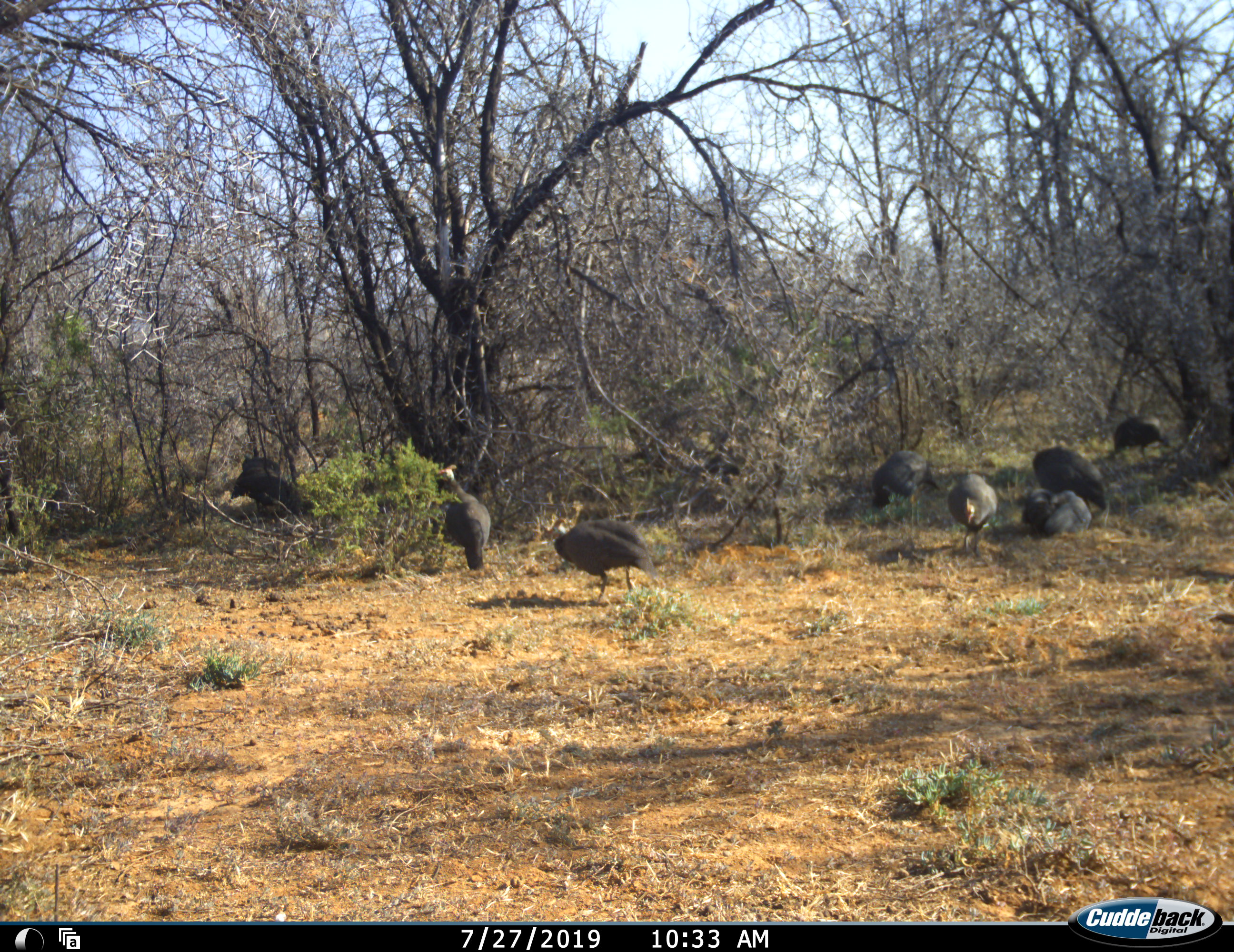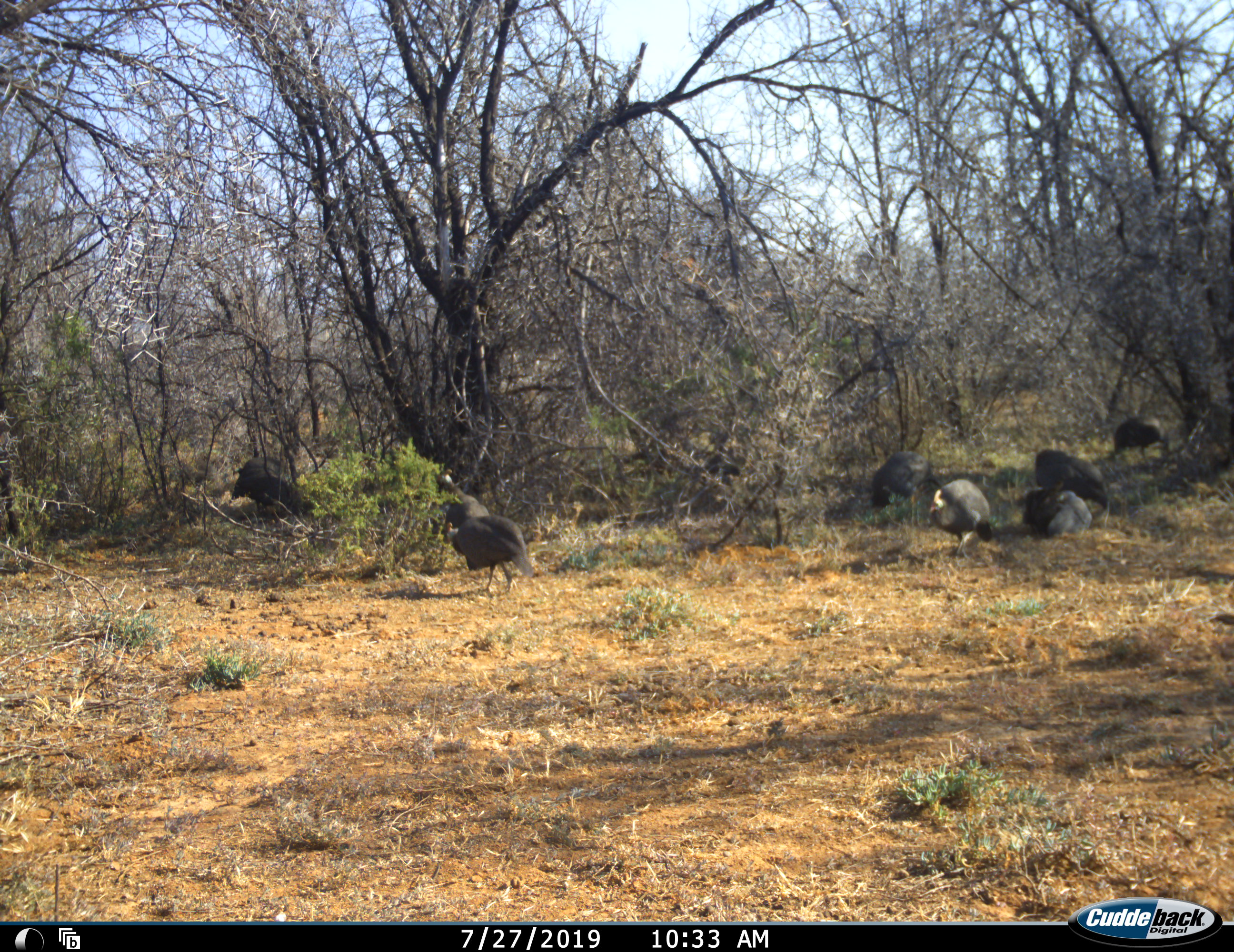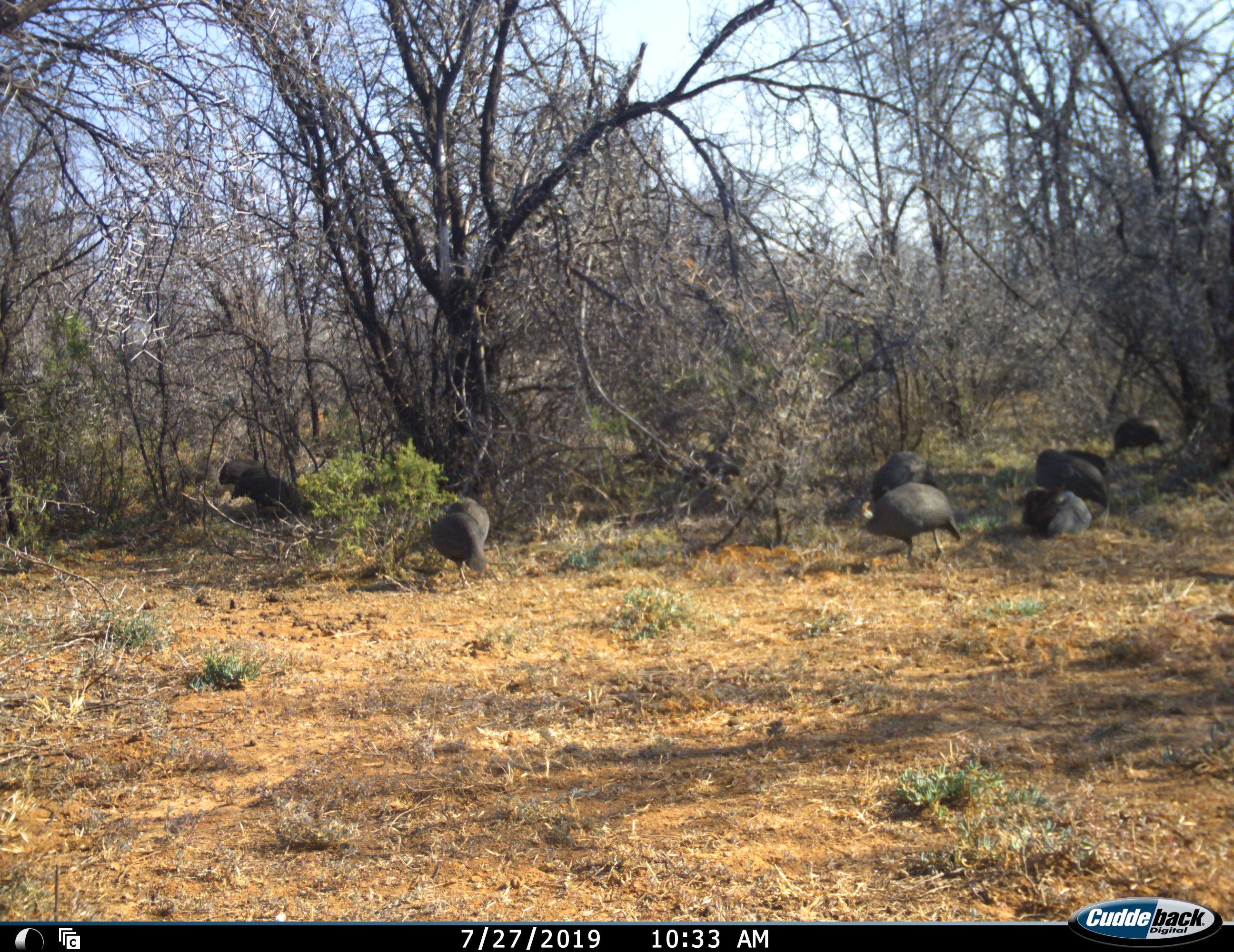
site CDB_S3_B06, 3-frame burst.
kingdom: Animalia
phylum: Chordata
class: Aves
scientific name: Aves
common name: bird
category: birdother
Birdother (bird) (Aves), count 10. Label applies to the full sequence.